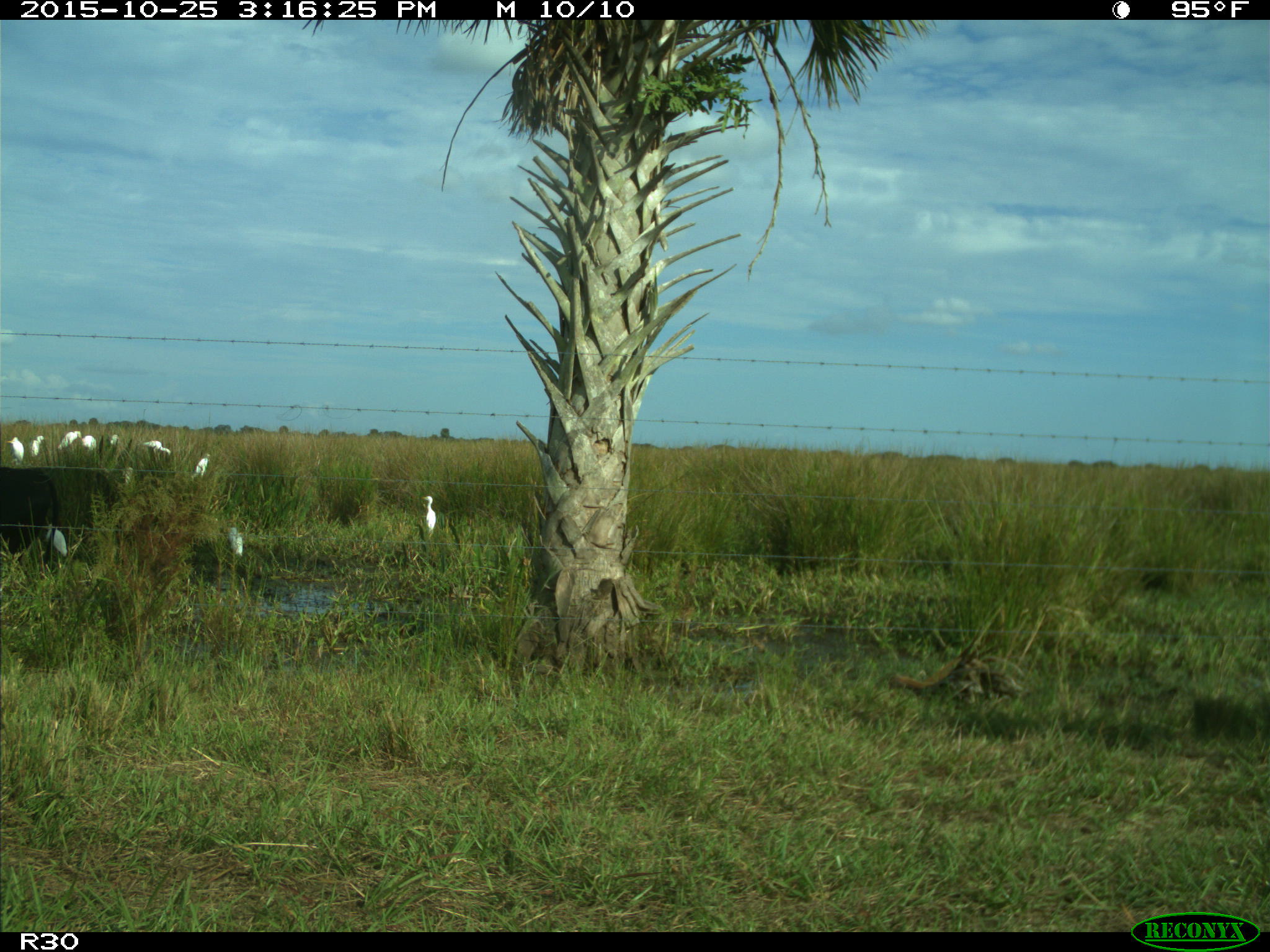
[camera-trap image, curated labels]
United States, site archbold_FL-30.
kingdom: Animalia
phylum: Chordata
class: Mammalia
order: Artiodactyla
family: Bovidae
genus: Bos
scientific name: Bos taurus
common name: domestic cow